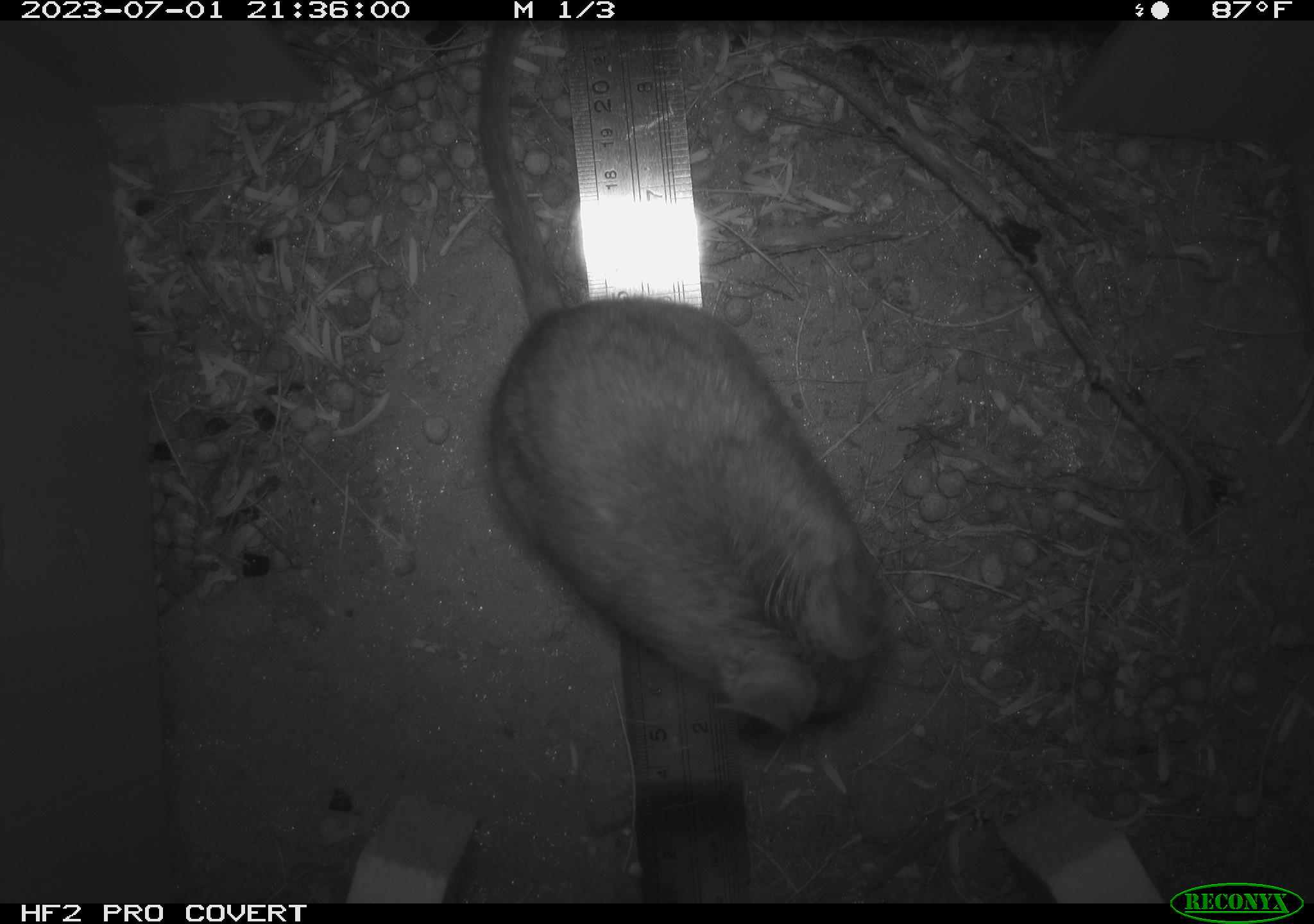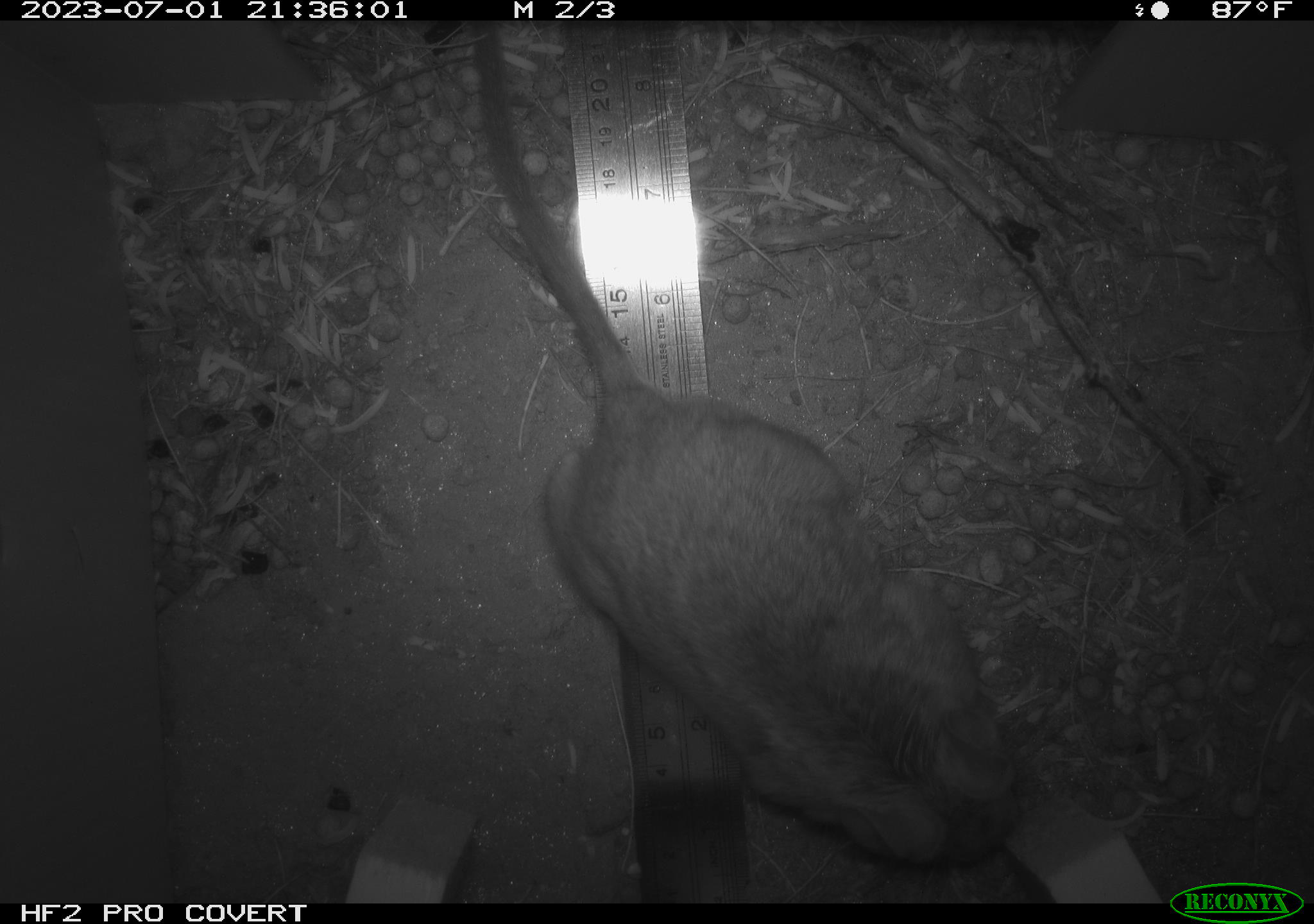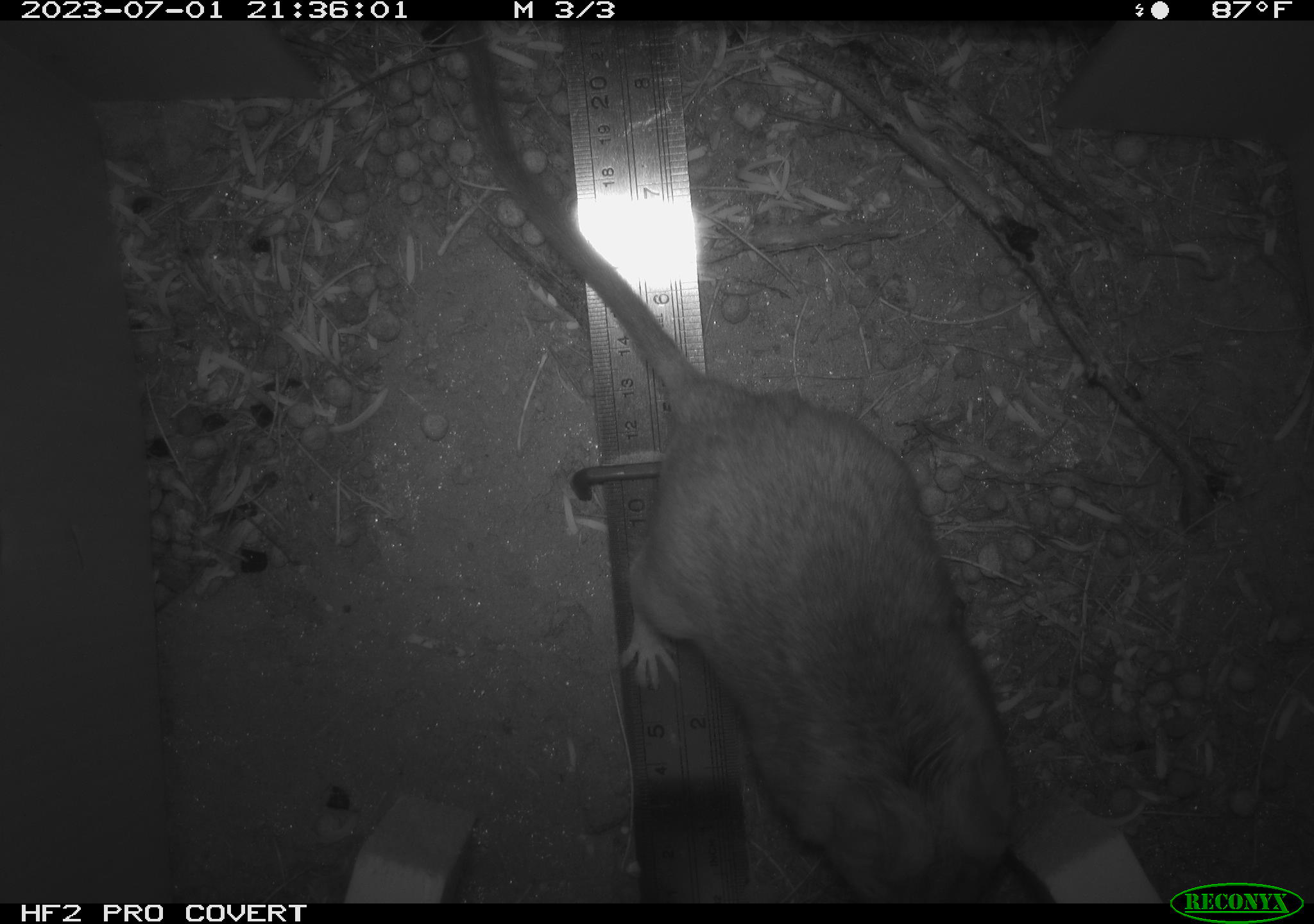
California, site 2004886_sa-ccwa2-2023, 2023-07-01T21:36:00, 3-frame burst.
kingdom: Animalia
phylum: Chordata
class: Mammalia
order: Rodentia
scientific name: Rodentia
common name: rodent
Rodent (Rodentia).